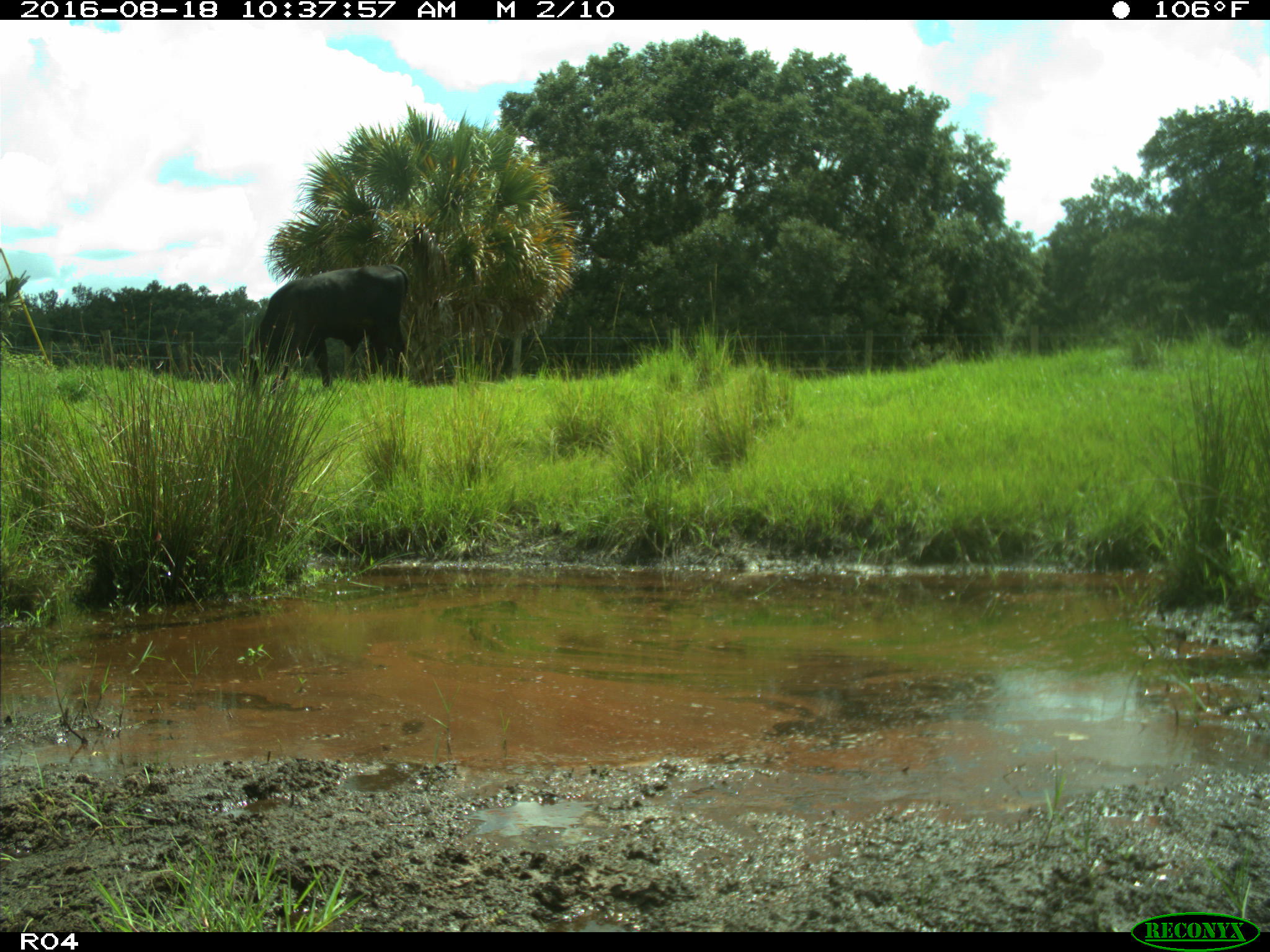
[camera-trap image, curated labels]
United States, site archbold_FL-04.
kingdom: Animalia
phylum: Chordata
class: Mammalia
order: Artiodactyla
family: Bovidae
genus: Bos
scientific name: Bos taurus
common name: domestic cow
Bos taurus (domestic cow).